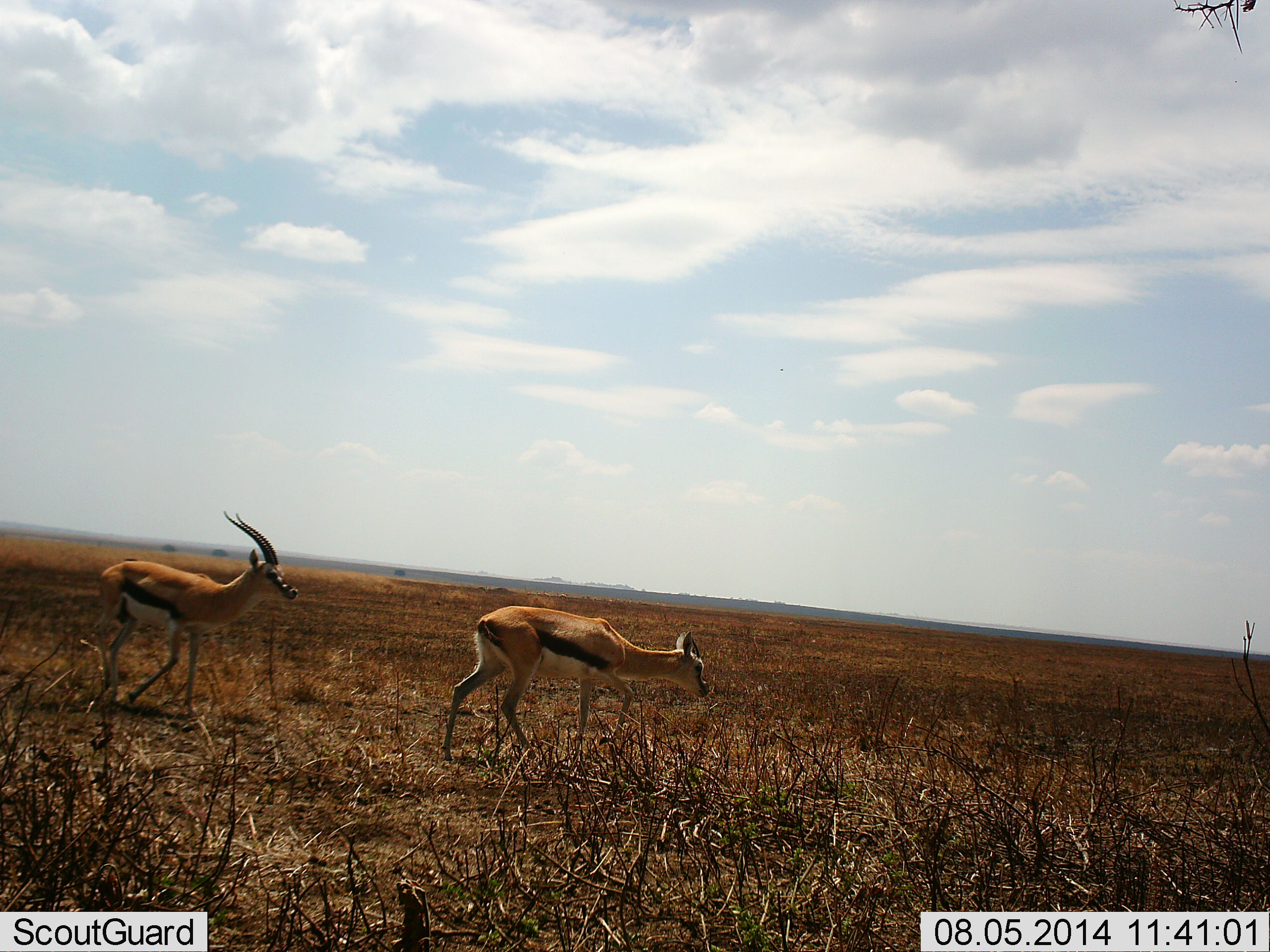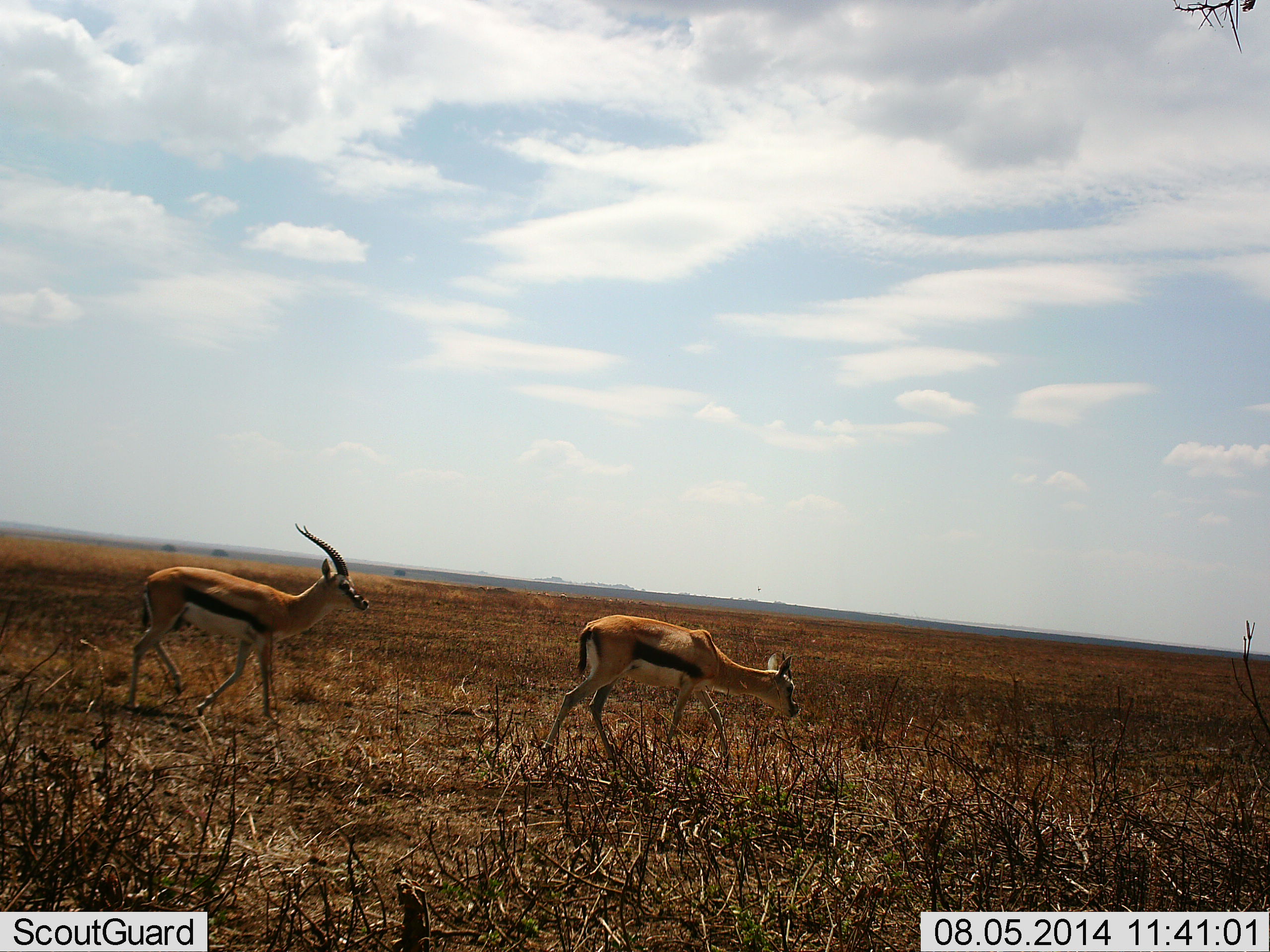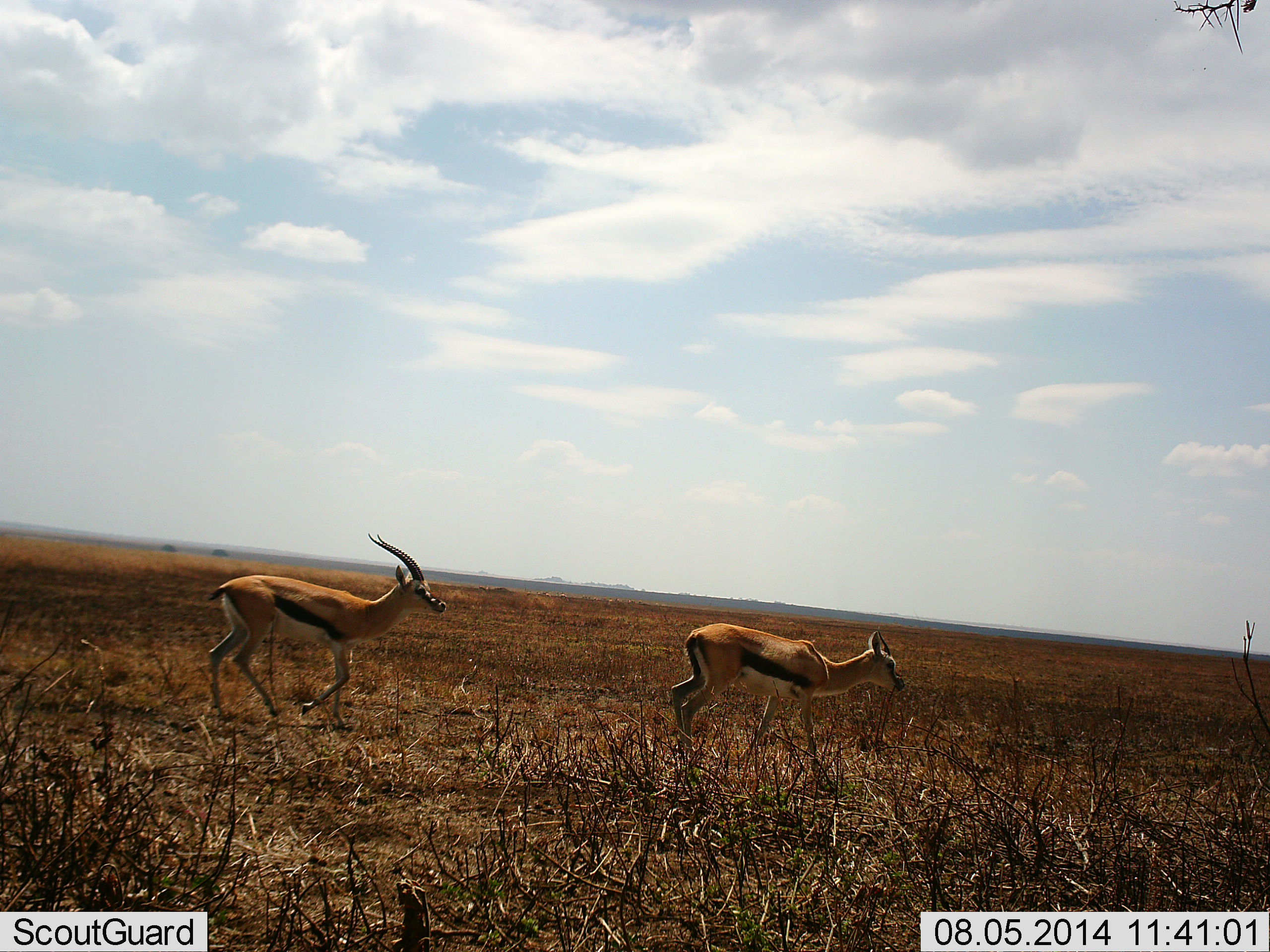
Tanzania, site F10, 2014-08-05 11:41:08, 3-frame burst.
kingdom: Animalia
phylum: Chordata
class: Mammalia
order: Artiodactyla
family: Bovidae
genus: Eudorcas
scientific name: Eudorcas thomsonii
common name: thomson's gazelle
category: gazellethomsons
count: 2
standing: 0%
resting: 0%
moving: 80%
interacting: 0%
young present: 0%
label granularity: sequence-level